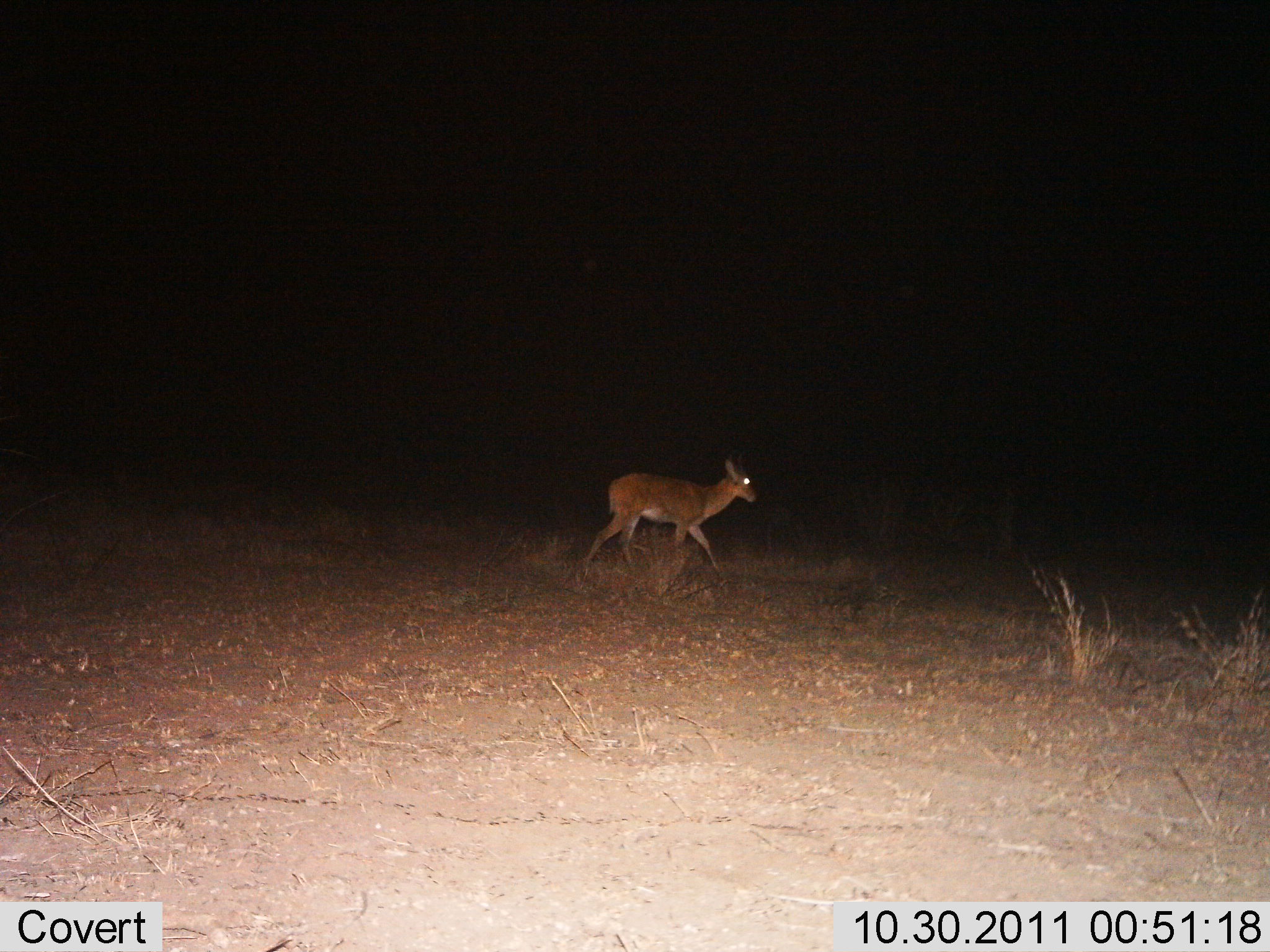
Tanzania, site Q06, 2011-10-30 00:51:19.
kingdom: Animalia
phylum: Chordata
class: Mammalia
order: Artiodactyla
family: Bovidae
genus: Redunca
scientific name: Redunca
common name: reedbuck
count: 1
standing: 9%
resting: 0%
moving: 91%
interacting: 0%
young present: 0%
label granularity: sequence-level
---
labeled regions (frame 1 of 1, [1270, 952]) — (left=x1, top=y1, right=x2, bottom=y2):
animal: (left=578, top=458, right=759, bottom=582)